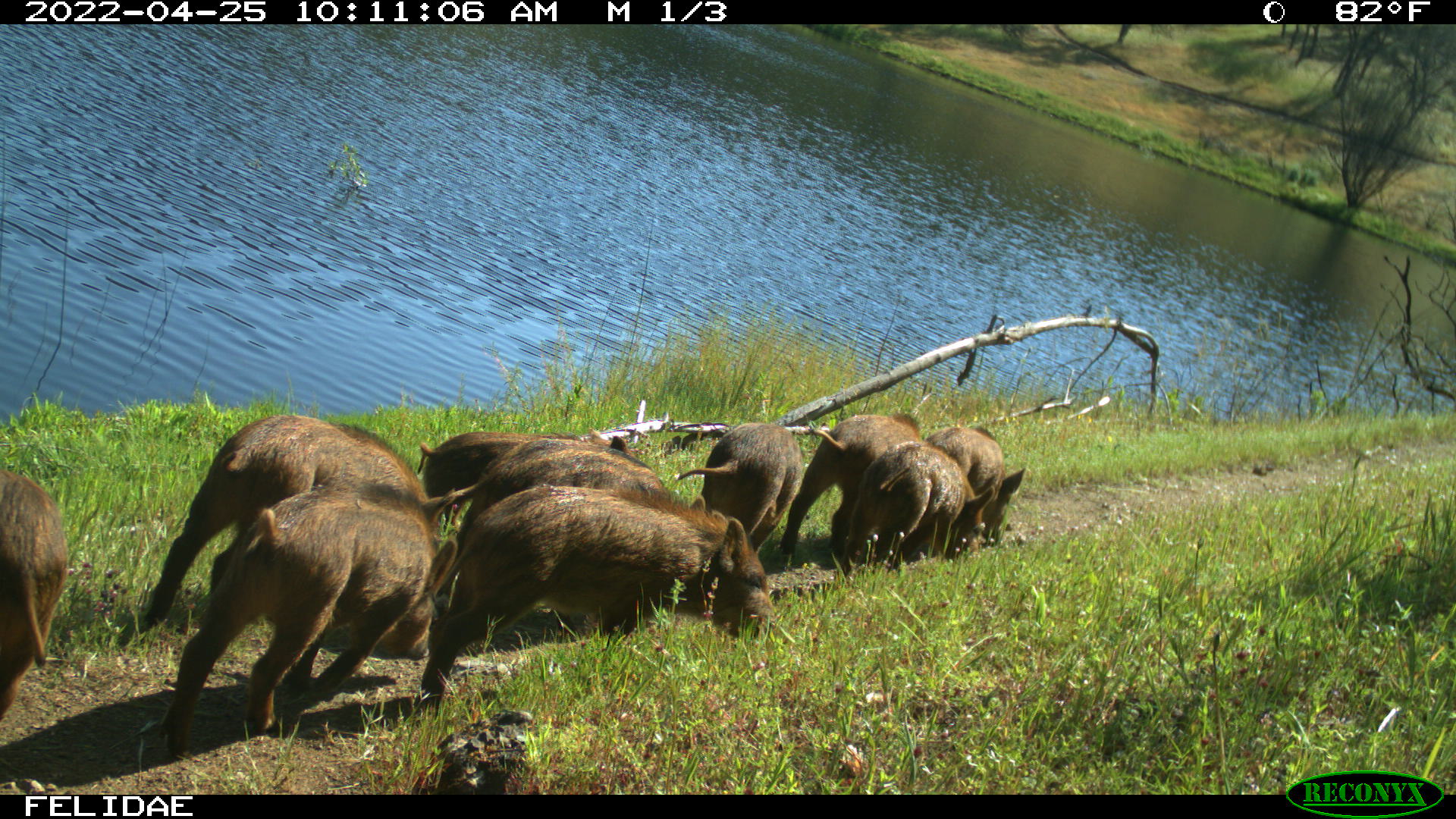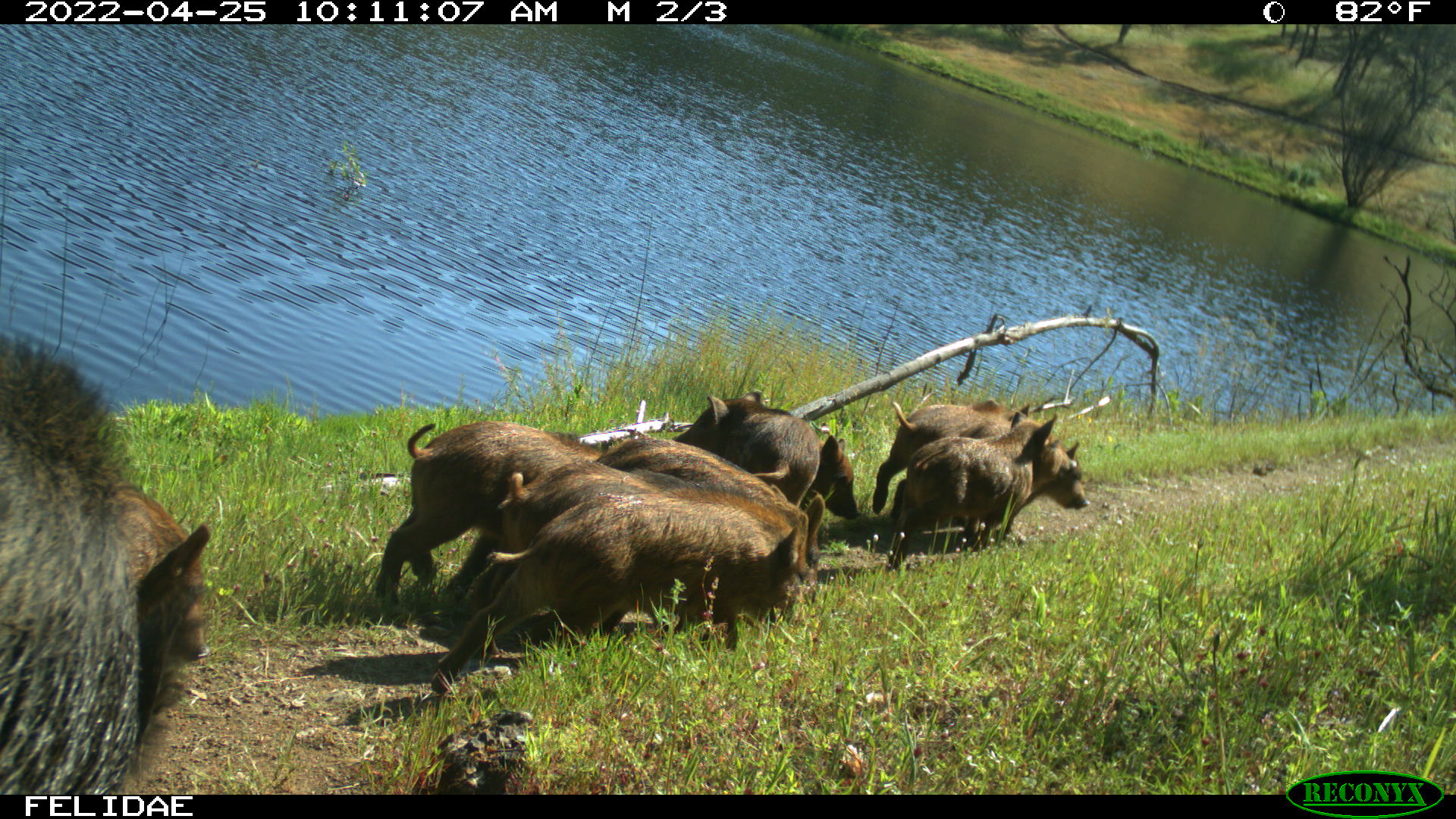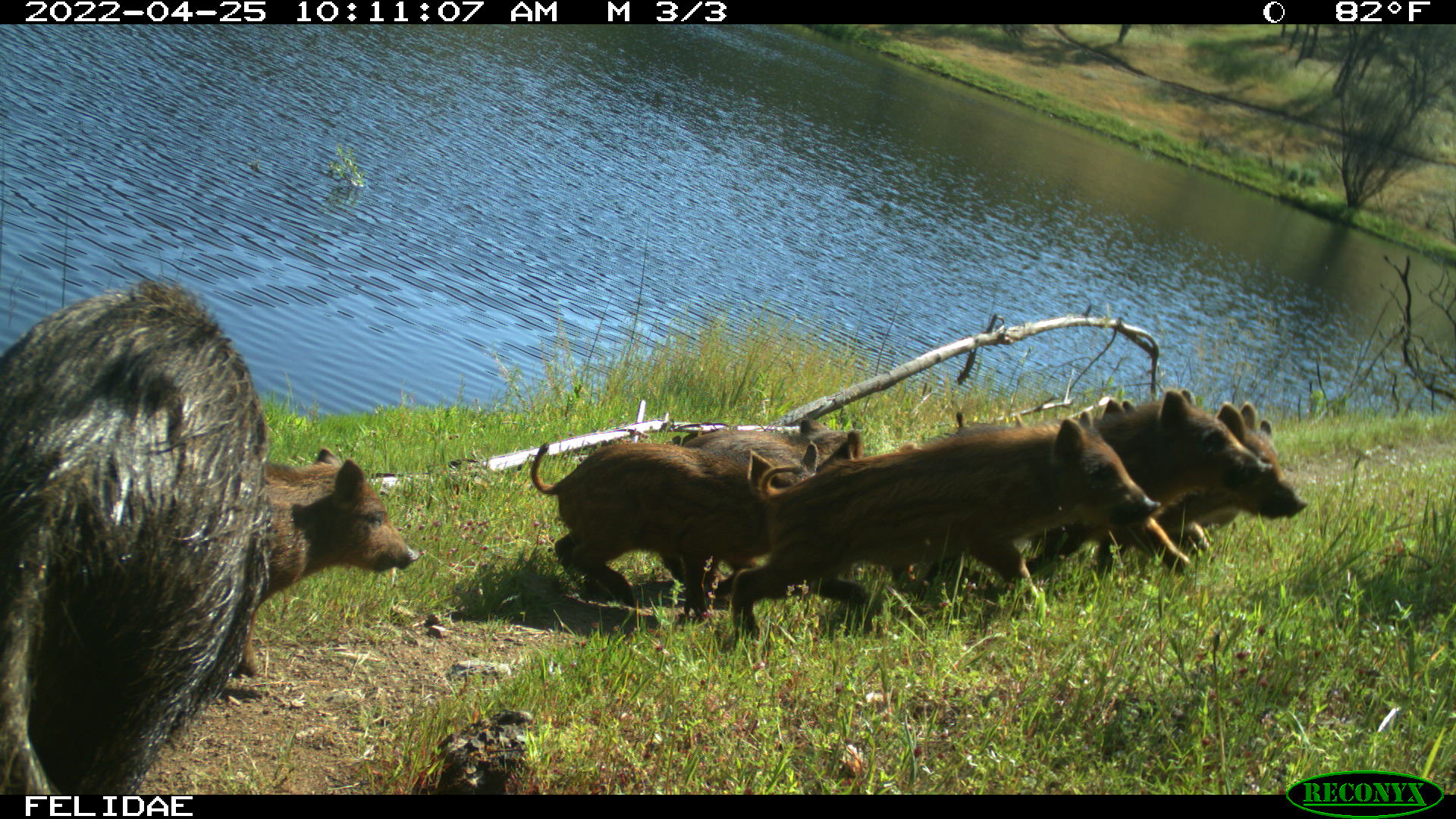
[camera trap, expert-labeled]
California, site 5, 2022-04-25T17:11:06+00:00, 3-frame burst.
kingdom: Animalia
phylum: Chordata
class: Mammalia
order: Artiodactyla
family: Suidae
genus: Sus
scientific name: Sus scrofa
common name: wild boar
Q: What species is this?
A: Wild boar (Sus scrofa).